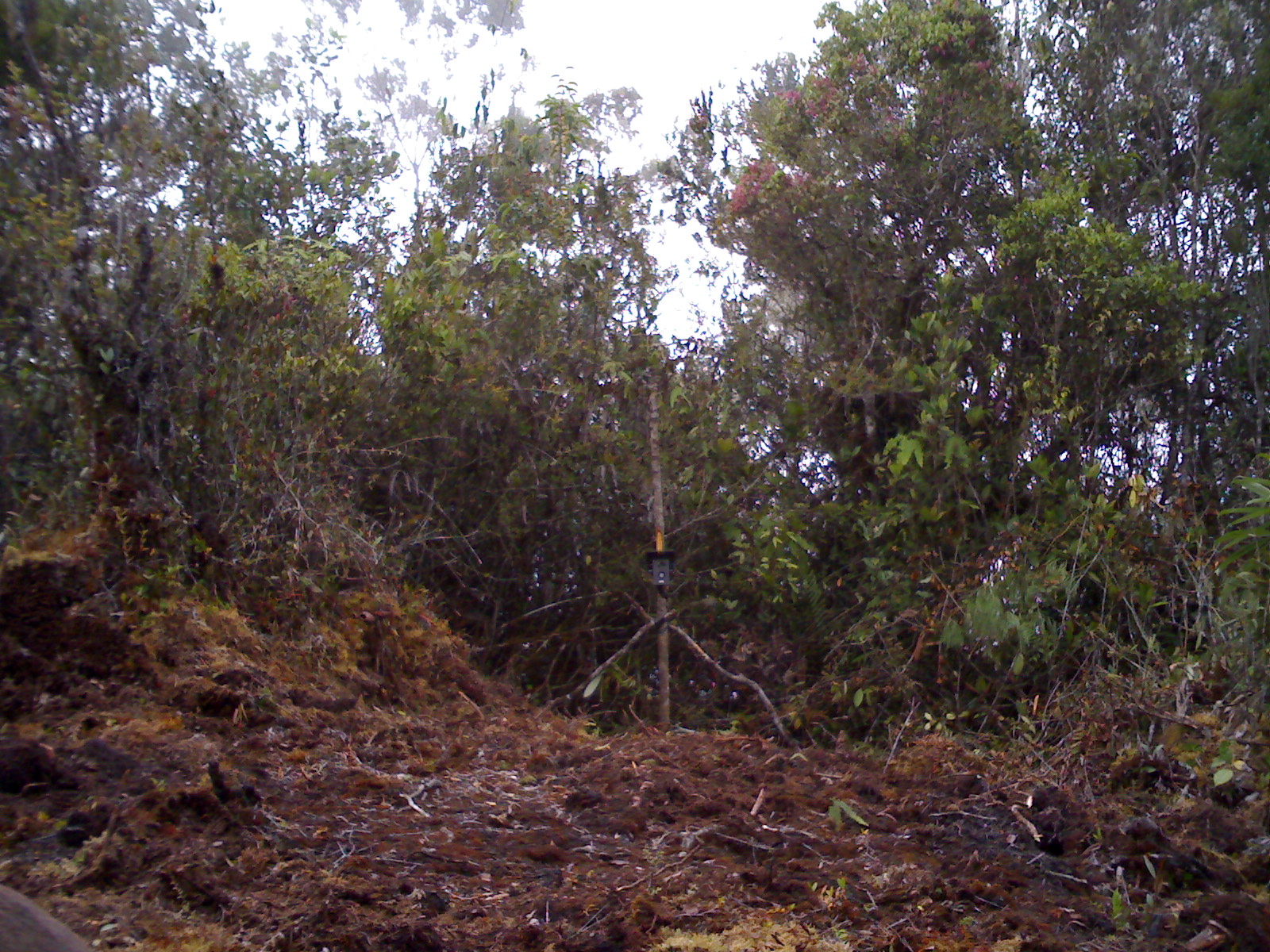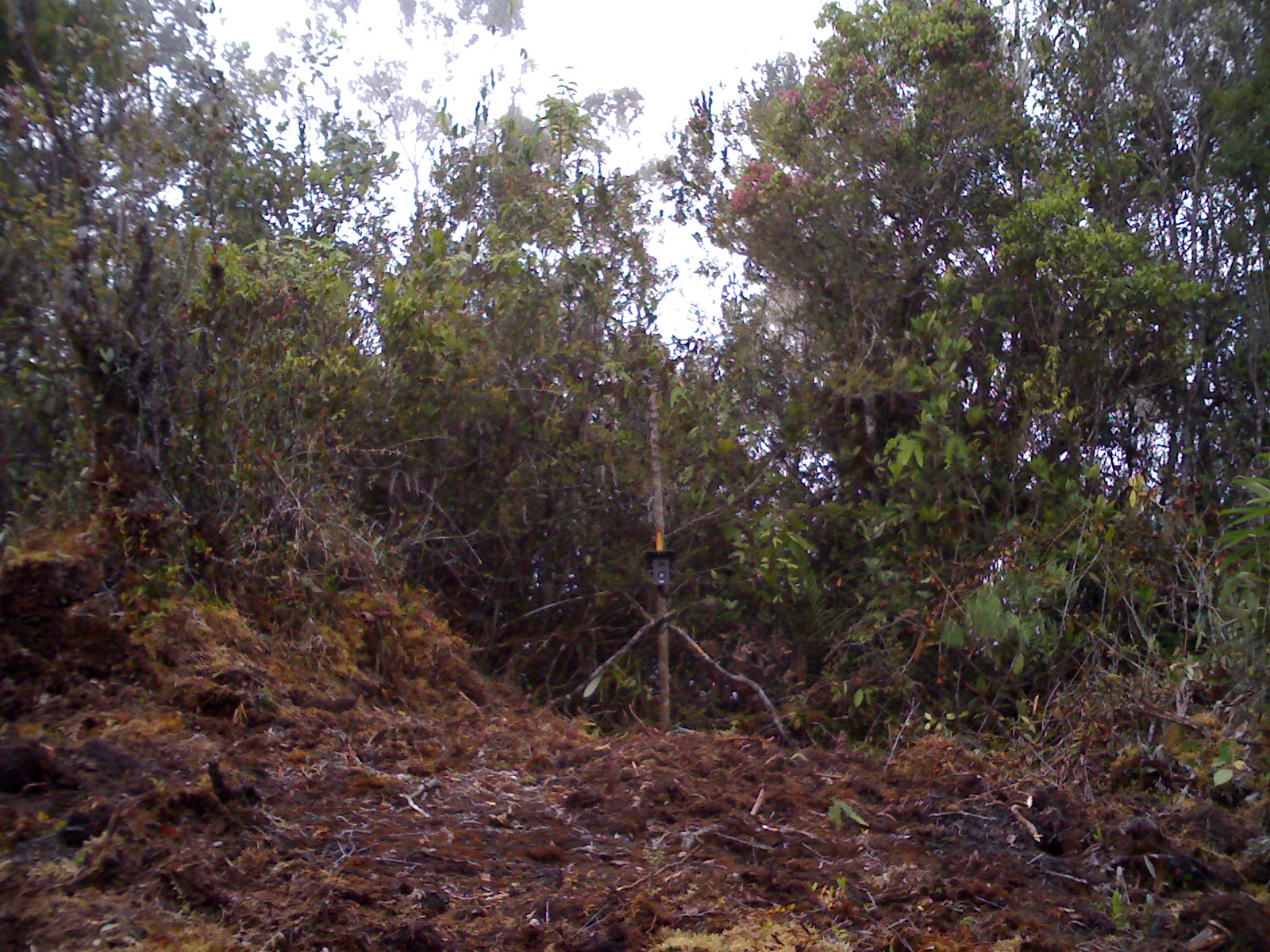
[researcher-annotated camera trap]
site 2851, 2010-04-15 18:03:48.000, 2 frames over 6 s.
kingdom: Animalia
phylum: Chordata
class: Mammalia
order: Artiodactyla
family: Cervidae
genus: Muntiacus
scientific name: Muntiacus muntjak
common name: southern red muntjac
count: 1